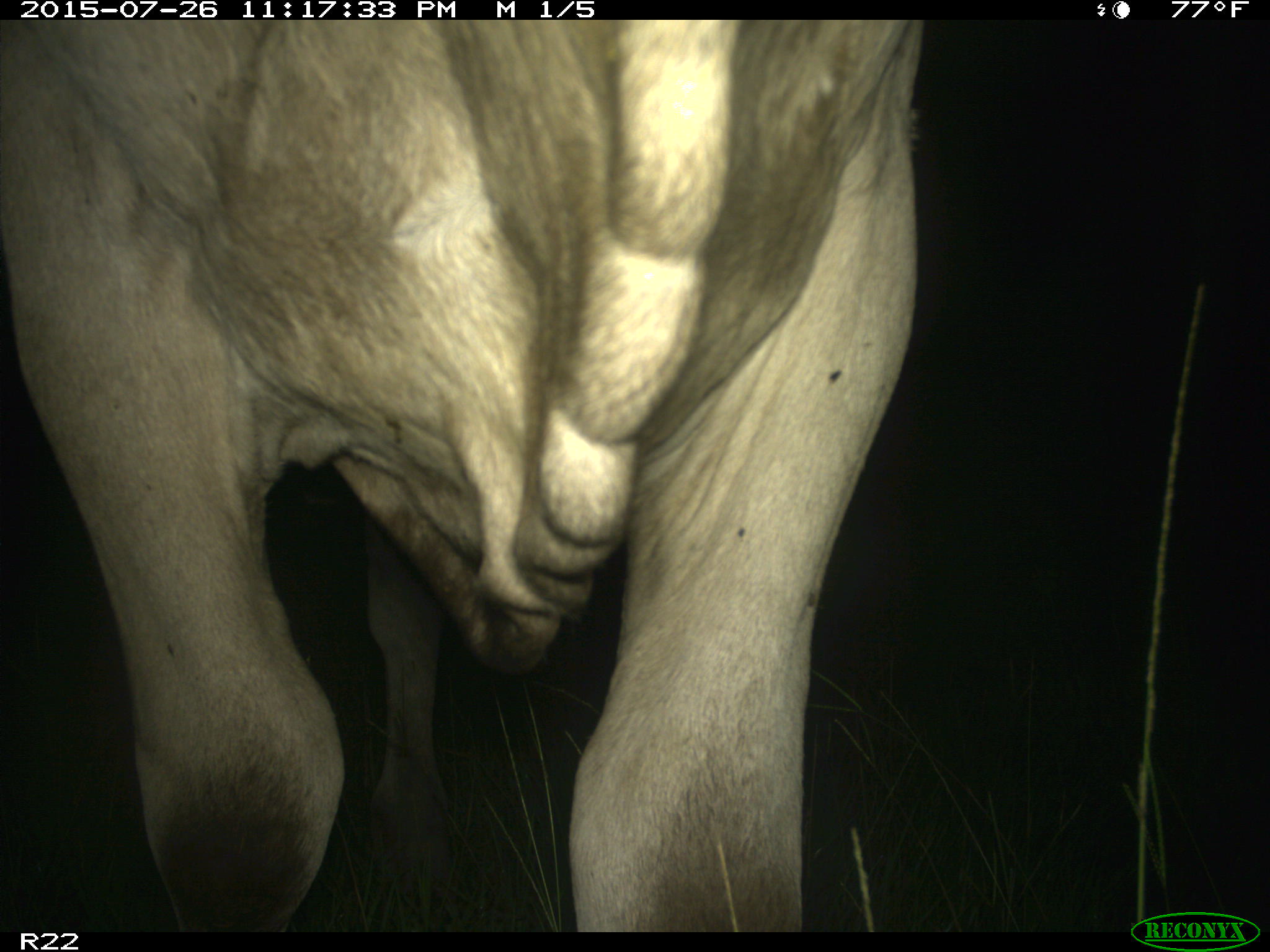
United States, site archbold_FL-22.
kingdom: Animalia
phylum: Chordata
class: Mammalia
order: Artiodactyla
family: Bovidae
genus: Bos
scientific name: Bos taurus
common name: domestic cow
Bos taurus (domestic cow).